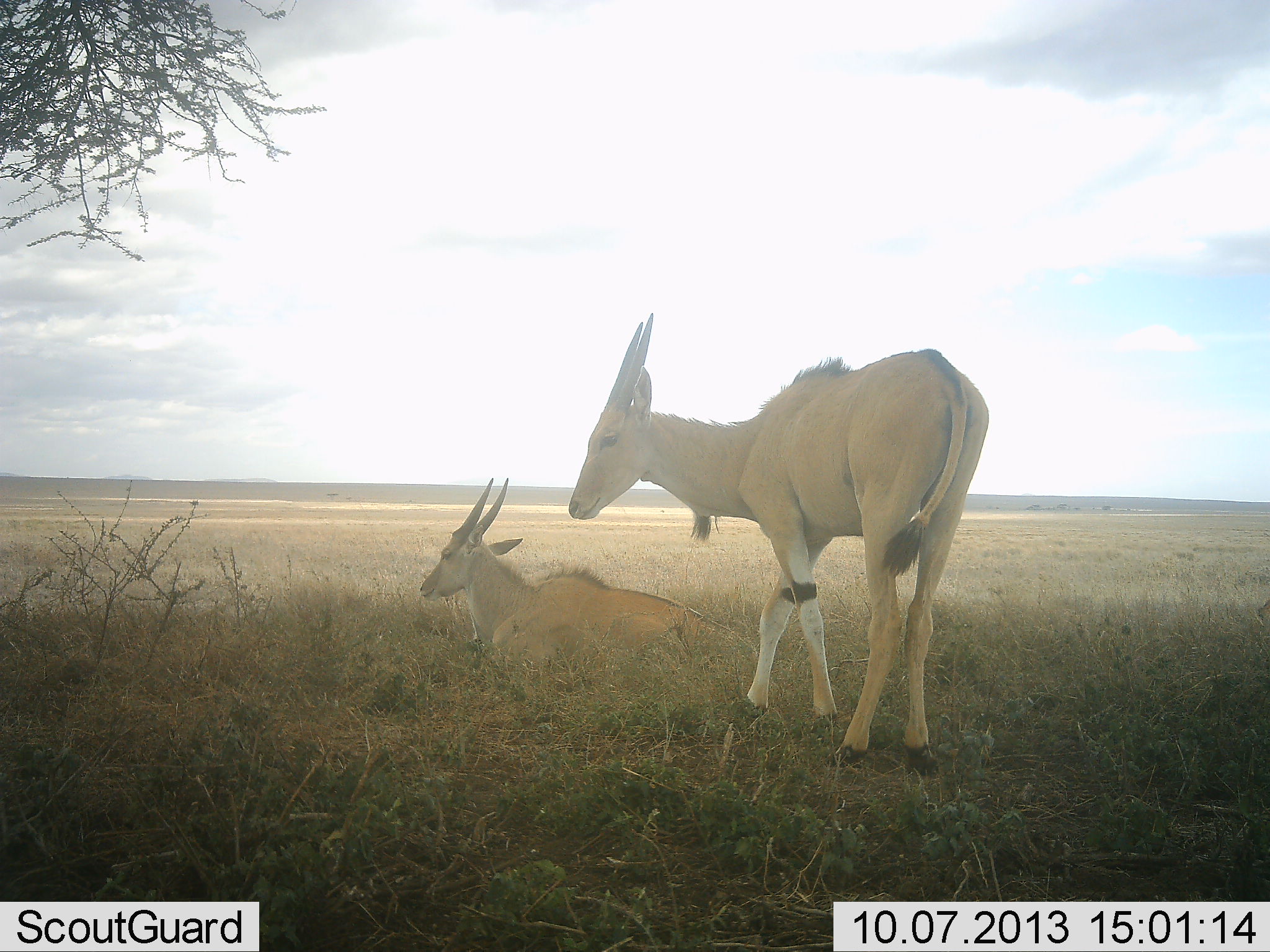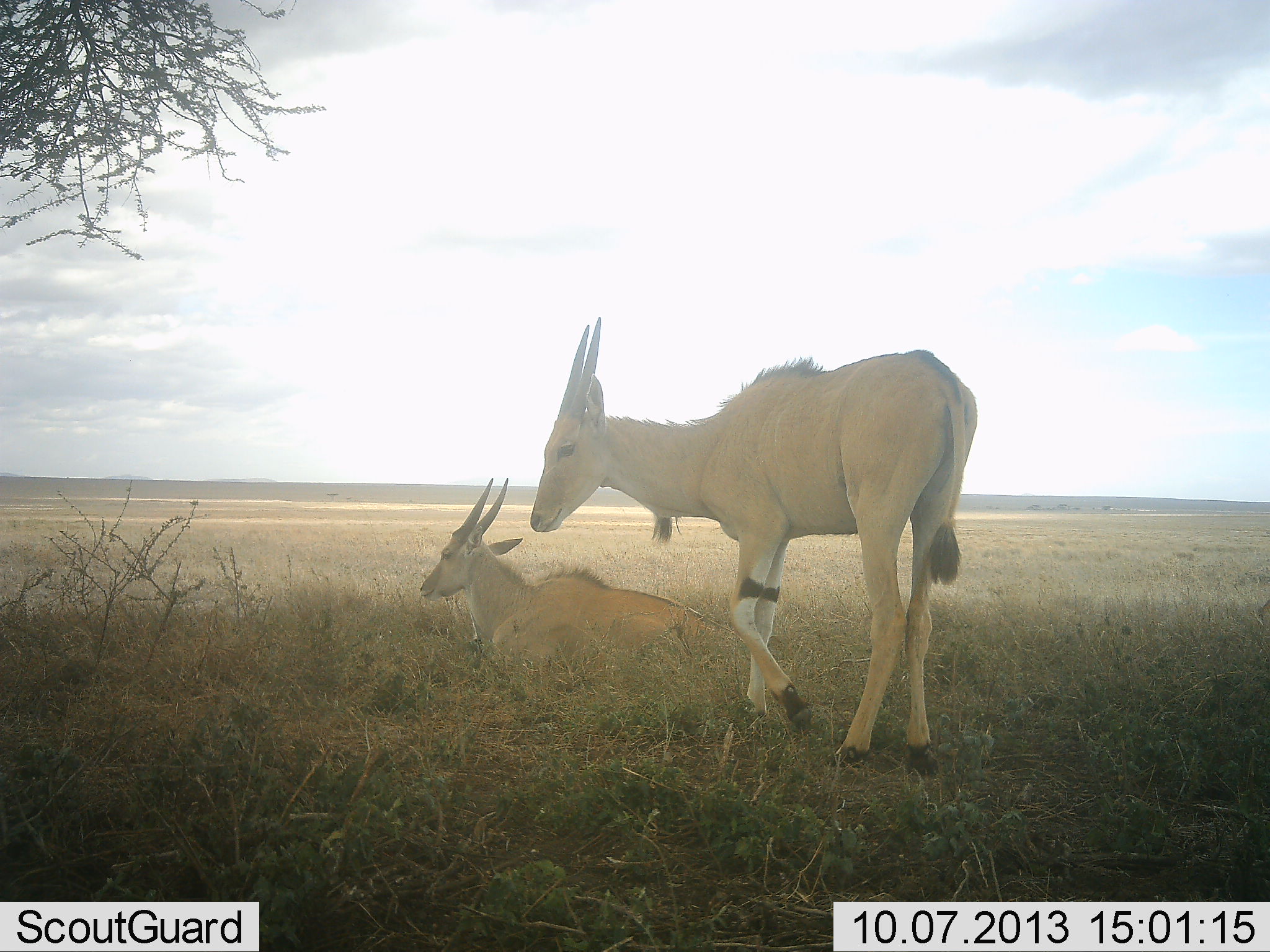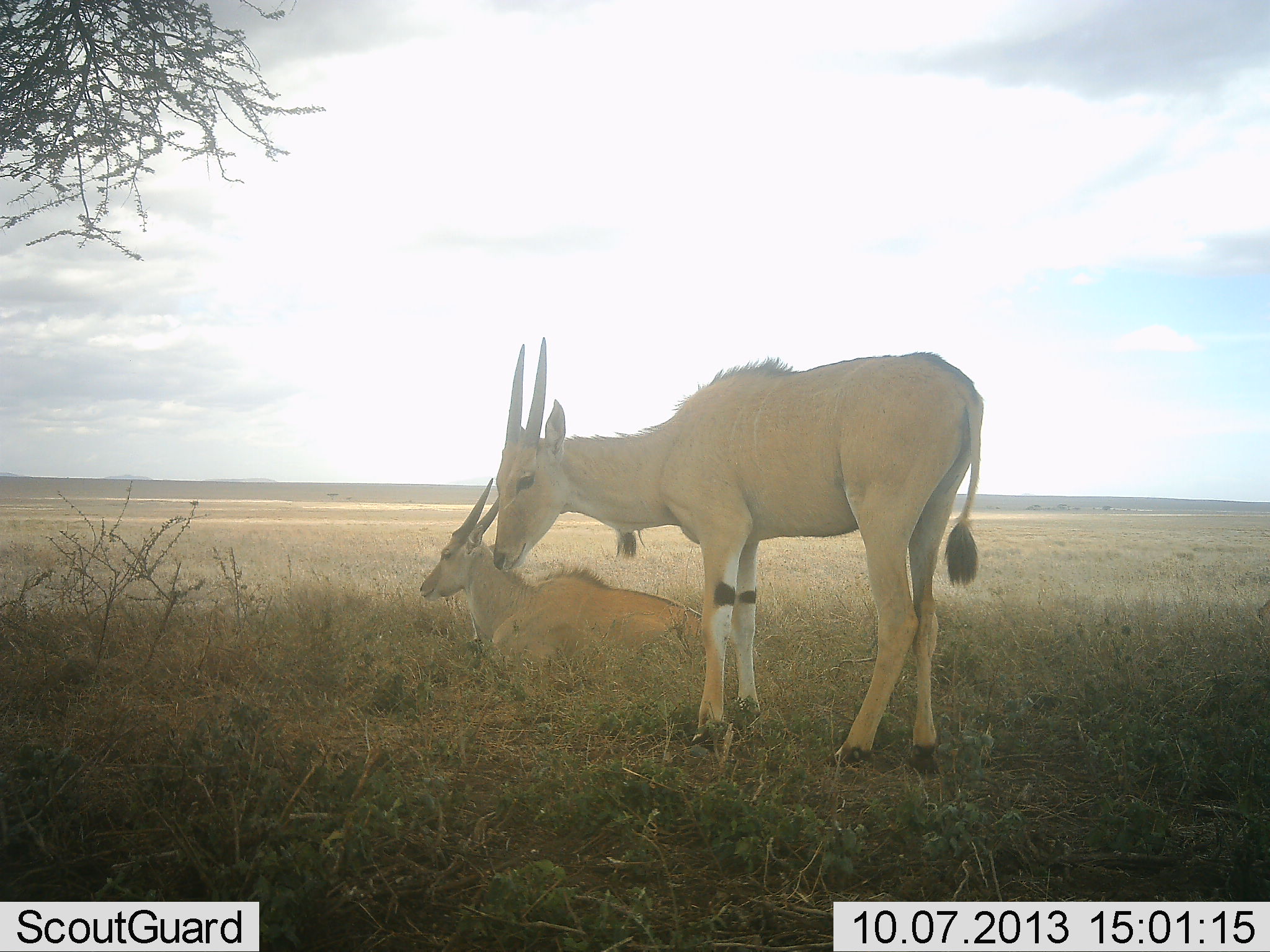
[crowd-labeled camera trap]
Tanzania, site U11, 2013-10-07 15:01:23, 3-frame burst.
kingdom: Animalia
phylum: Chordata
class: Mammalia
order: Artiodactyla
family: Bovidae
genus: Tragelaphus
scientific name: Tragelaphus oryx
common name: eland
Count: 2.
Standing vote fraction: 71%.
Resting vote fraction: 88%.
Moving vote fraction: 8%.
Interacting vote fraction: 4%.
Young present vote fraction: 12%.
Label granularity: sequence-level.